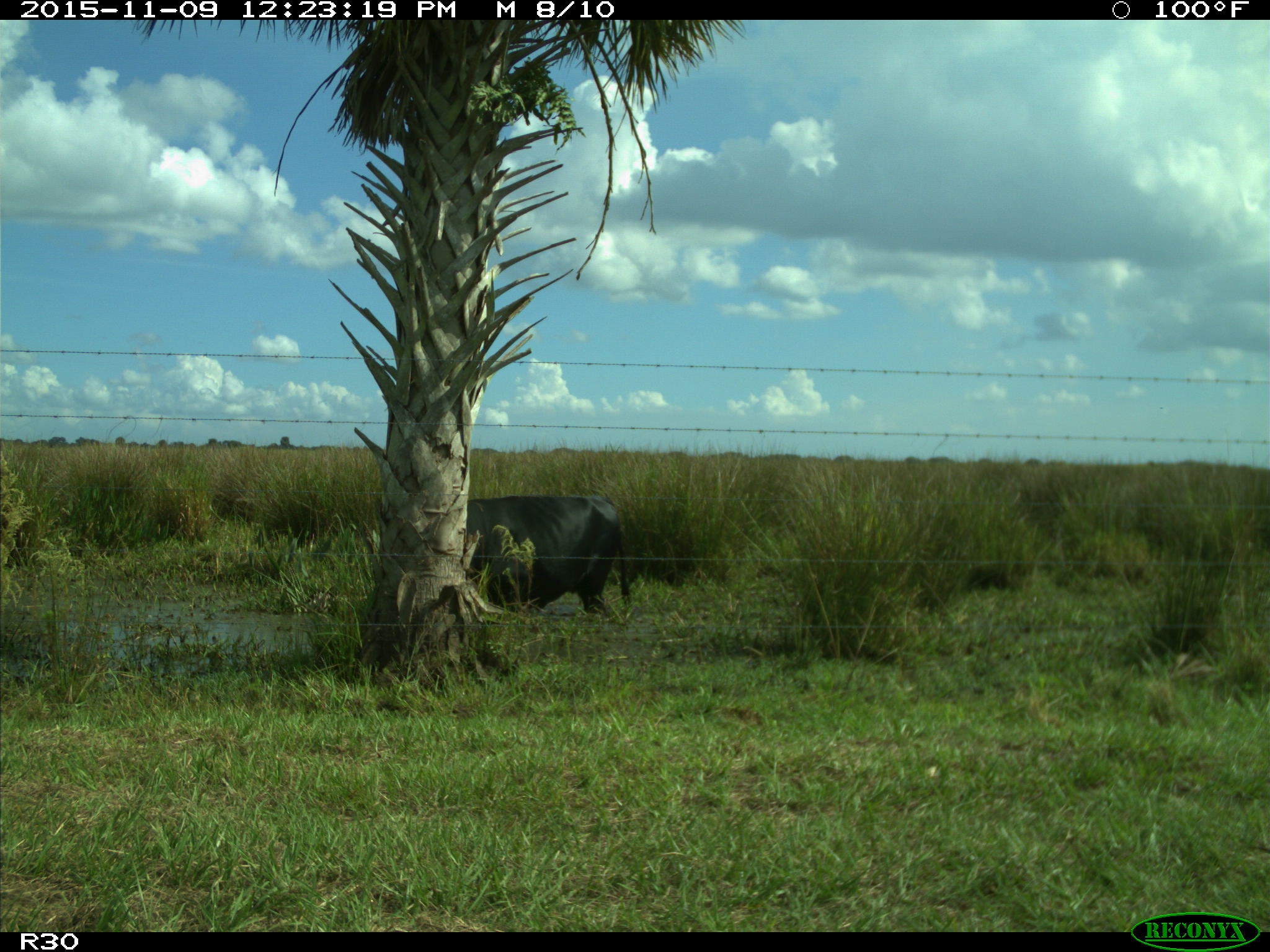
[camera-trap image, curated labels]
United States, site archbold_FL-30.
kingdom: Animalia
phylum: Chordata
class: Mammalia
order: Artiodactyla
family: Bovidae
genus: Bos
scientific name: Bos taurus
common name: domestic cow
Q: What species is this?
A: Bos taurus (domestic cow).